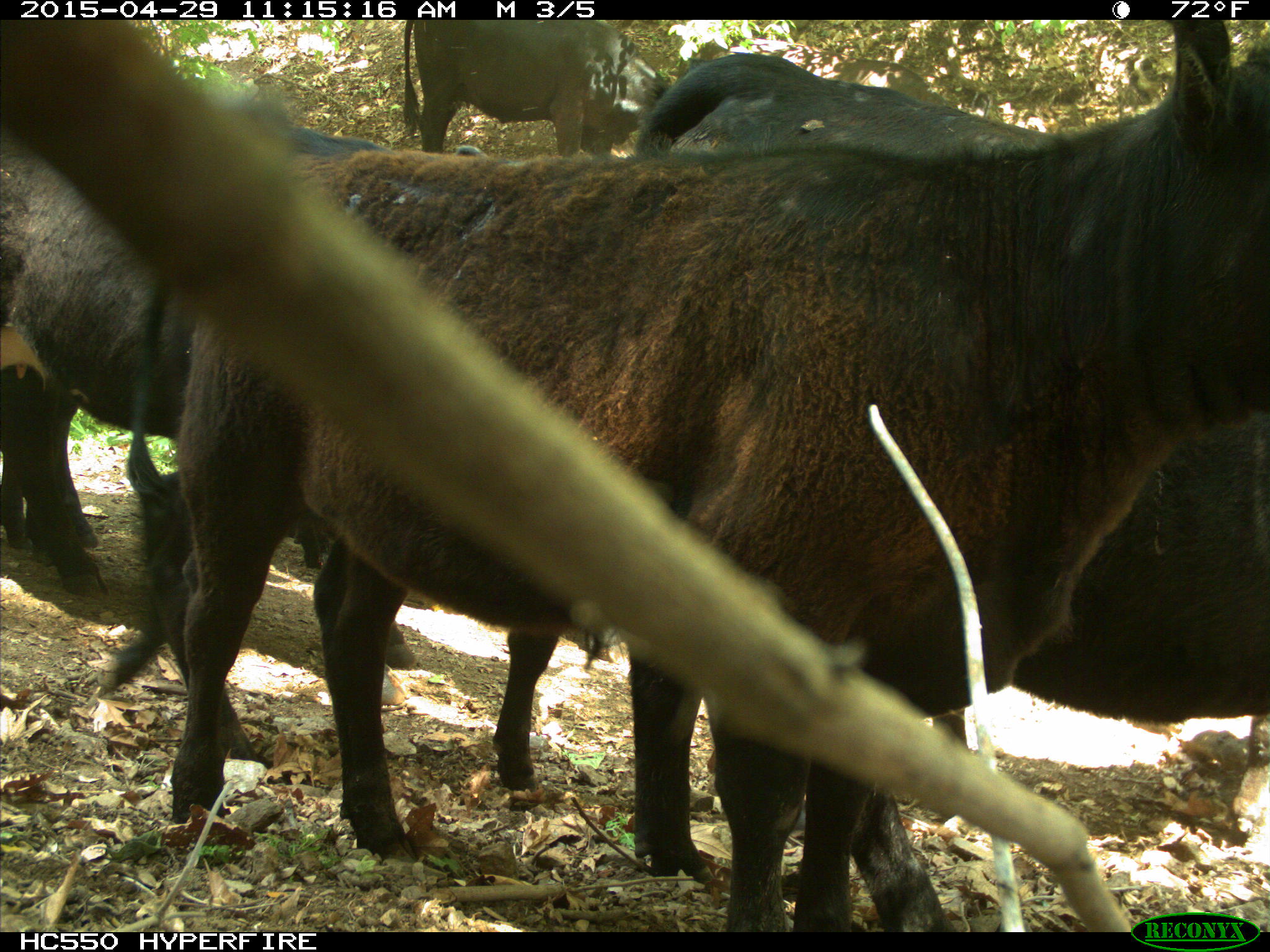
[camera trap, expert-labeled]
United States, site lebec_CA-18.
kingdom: Animalia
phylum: Chordata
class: Mammalia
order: Artiodactyla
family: Bovidae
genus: Bos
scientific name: Bos taurus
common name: domestic cow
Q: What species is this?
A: Bos taurus (domestic cow).